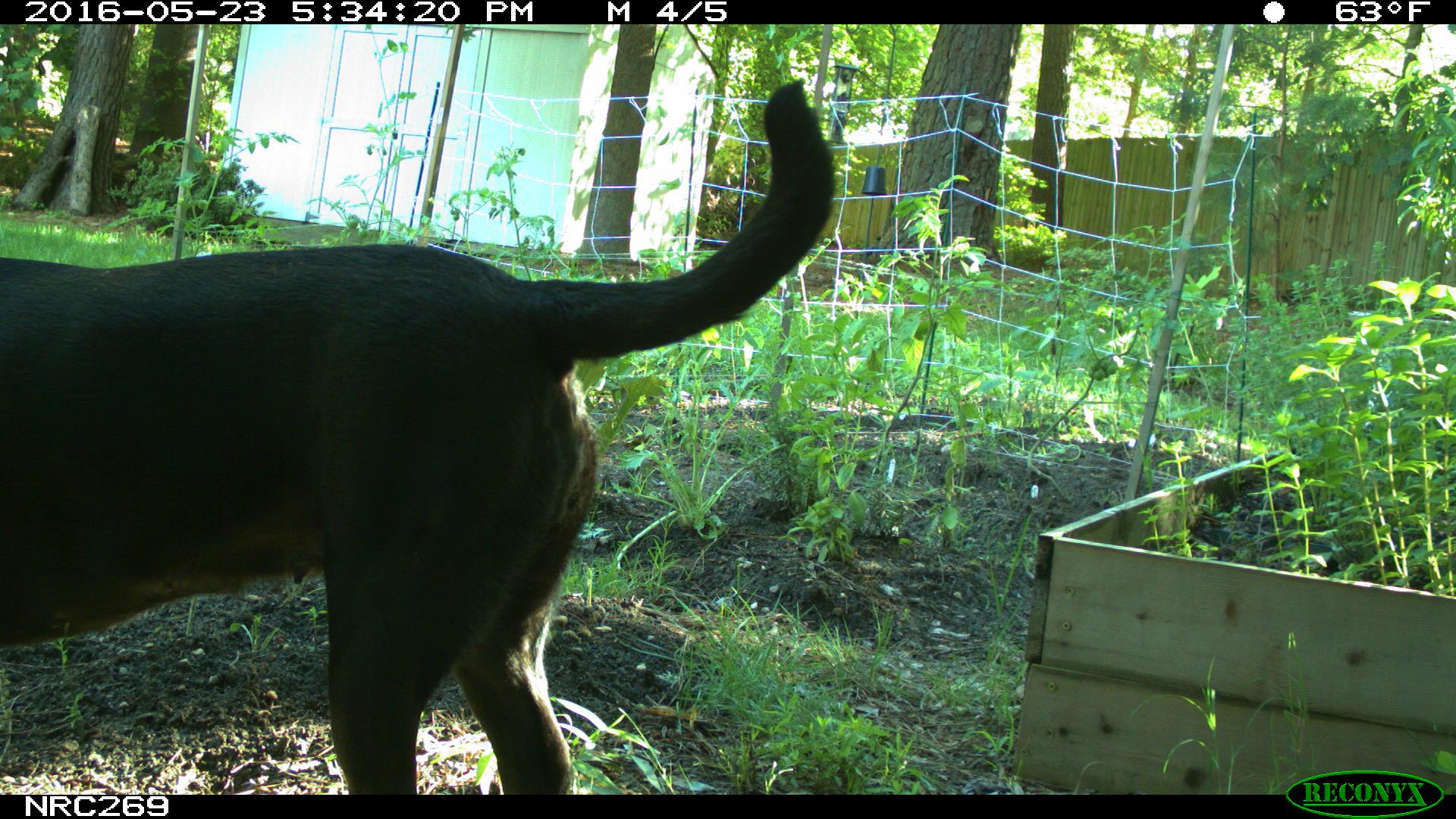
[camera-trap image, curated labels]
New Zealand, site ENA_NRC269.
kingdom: Animalia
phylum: Chordata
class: Mammalia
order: Carnivora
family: Canidae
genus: Canis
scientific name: Canis familiaris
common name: domestic dog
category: dog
Dog (domestic dog) (Canis familiaris).